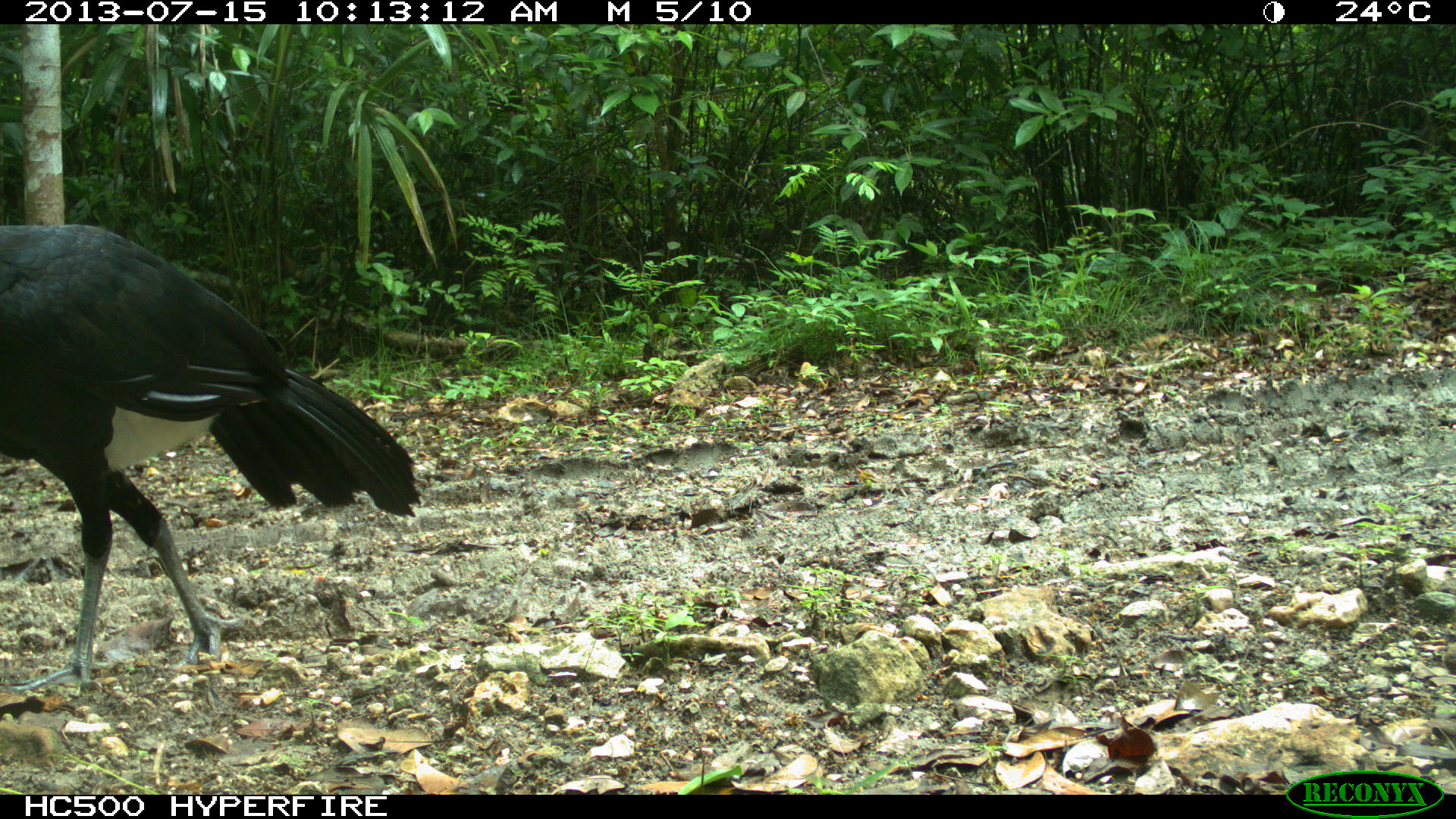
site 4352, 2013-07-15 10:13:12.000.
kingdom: Animalia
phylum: Chordata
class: Aves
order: Galliformes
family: Cracidae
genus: Crax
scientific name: Crax rubra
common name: great curassow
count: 1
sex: male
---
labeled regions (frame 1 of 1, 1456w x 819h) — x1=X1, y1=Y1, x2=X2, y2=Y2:
crax rubra: x1=0, y1=221, x2=425, y2=692